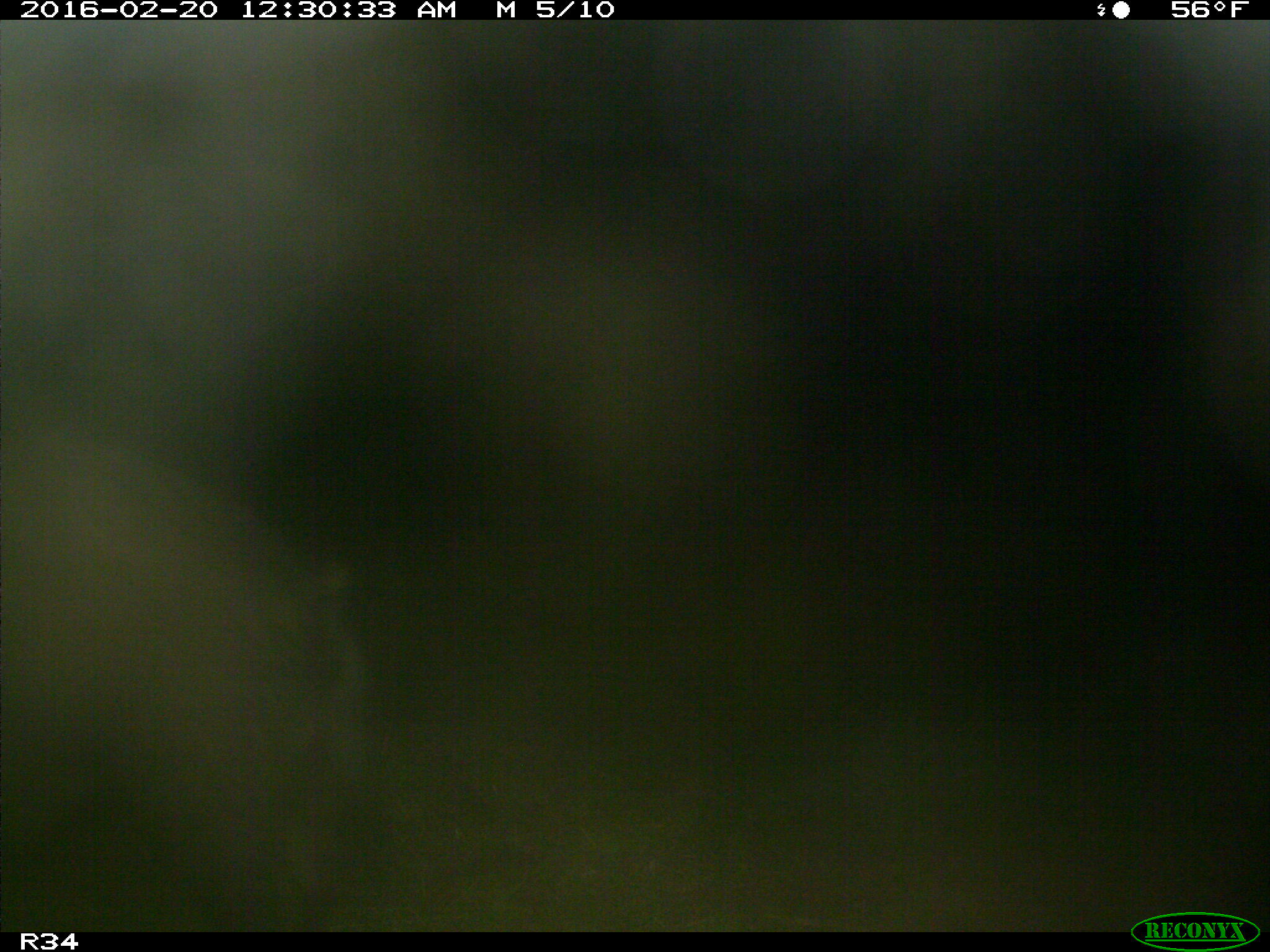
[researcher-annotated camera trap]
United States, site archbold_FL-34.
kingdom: Animalia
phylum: Chordata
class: Mammalia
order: Artiodactyla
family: Suidae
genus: Sus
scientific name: Sus scrofa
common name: wild boar